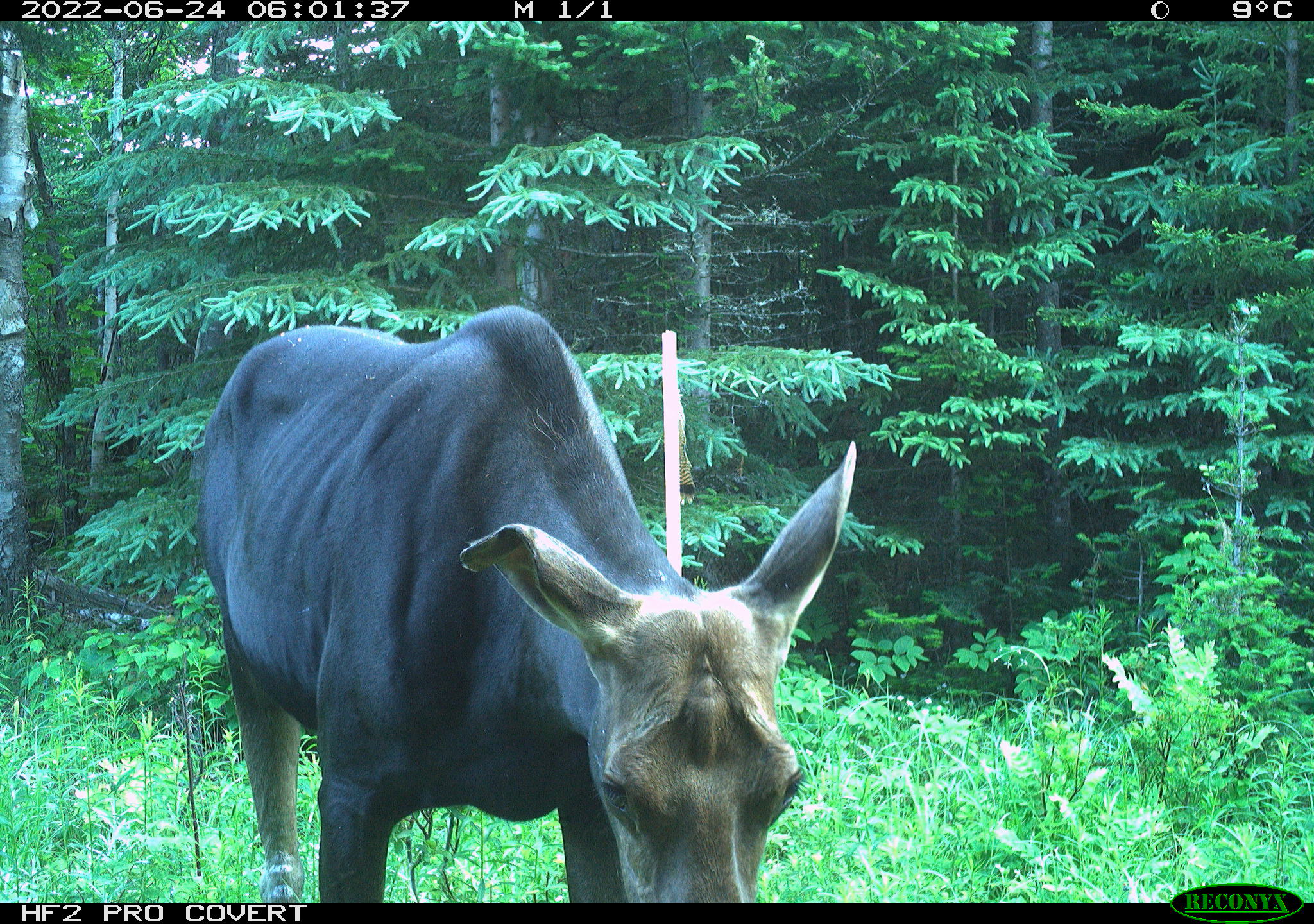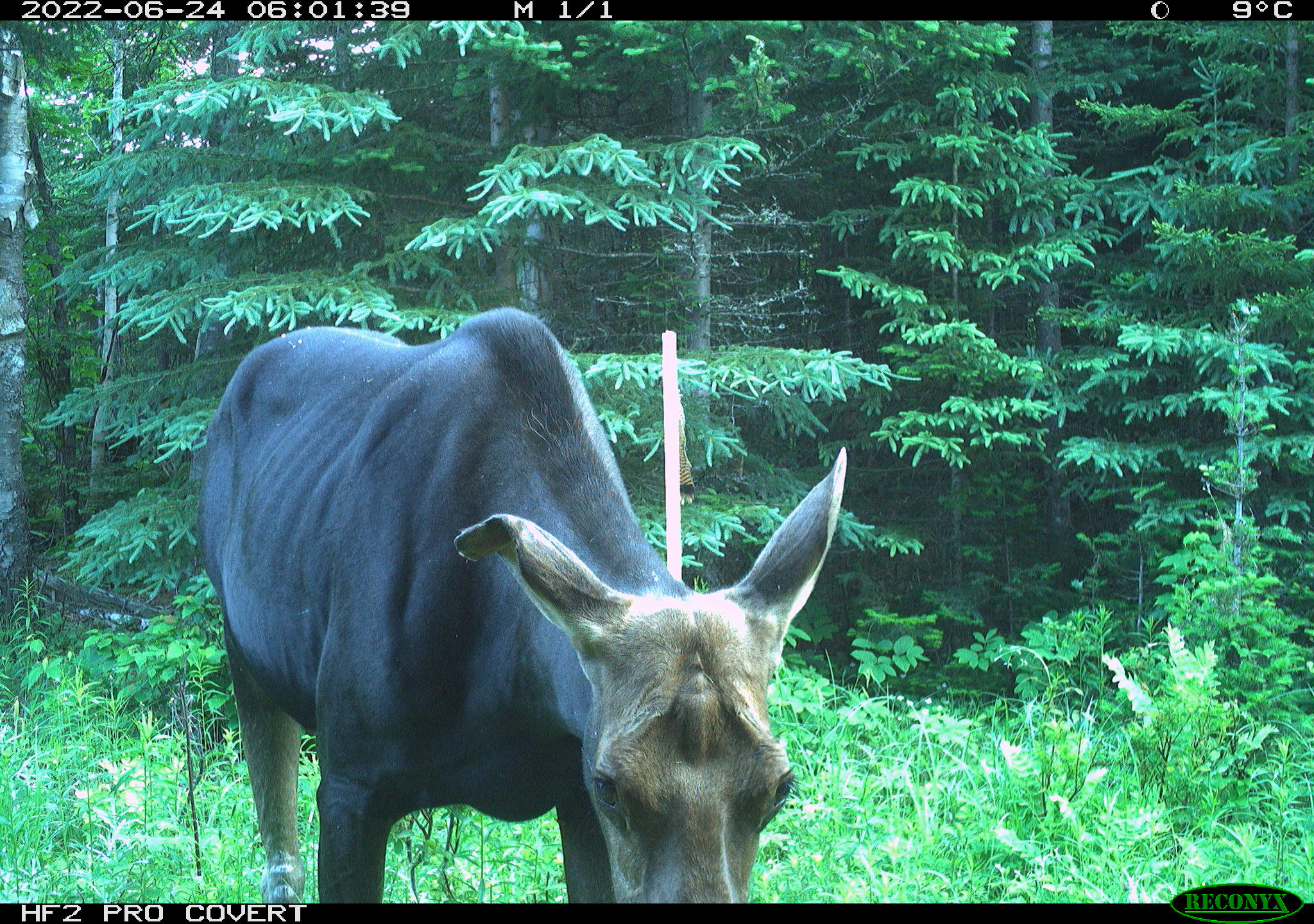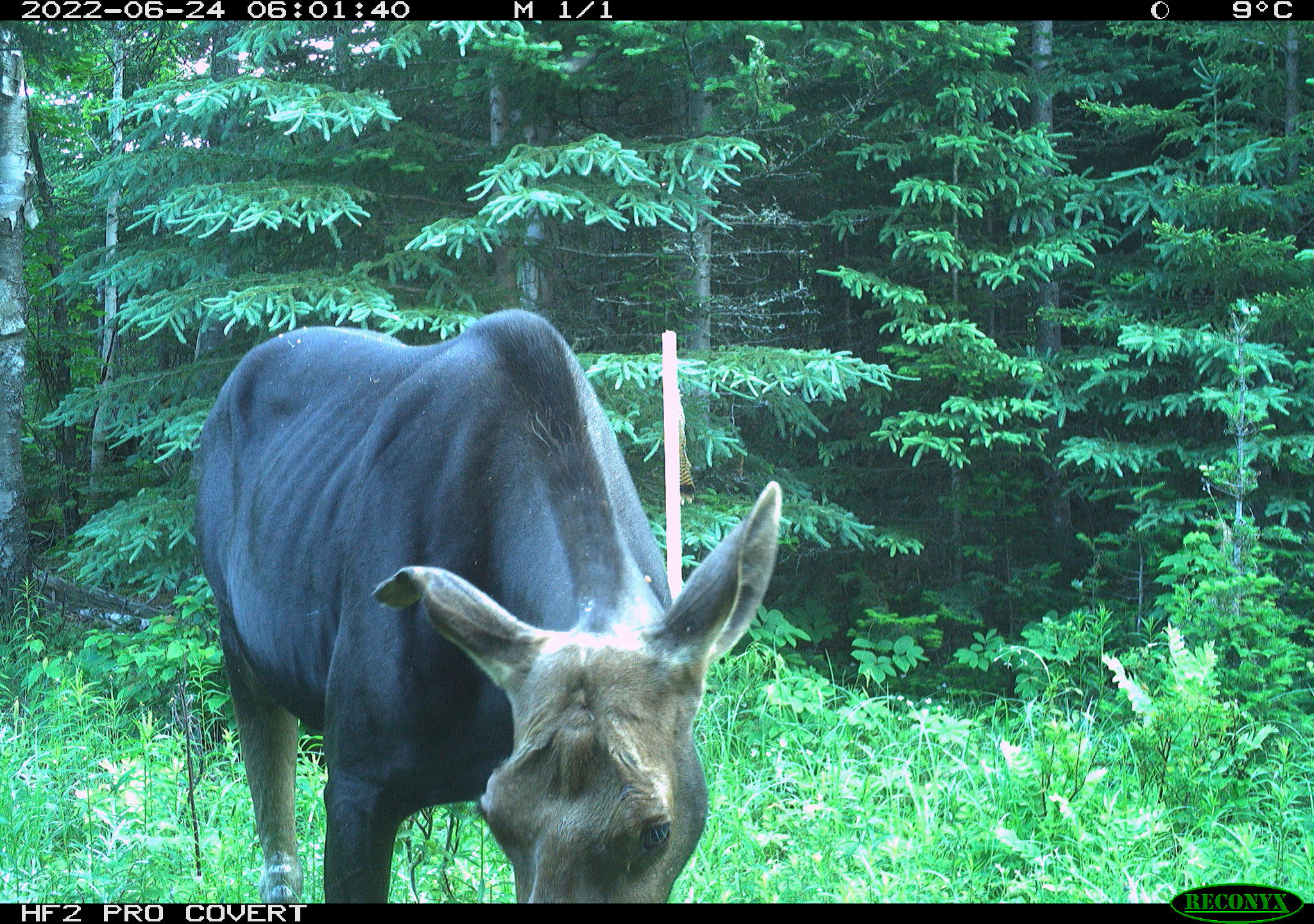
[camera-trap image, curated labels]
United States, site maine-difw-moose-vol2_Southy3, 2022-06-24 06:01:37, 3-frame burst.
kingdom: Animalia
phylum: Chordata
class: Mammalia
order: Artiodactyla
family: Cervidae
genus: Alces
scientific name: Alces alces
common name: moose